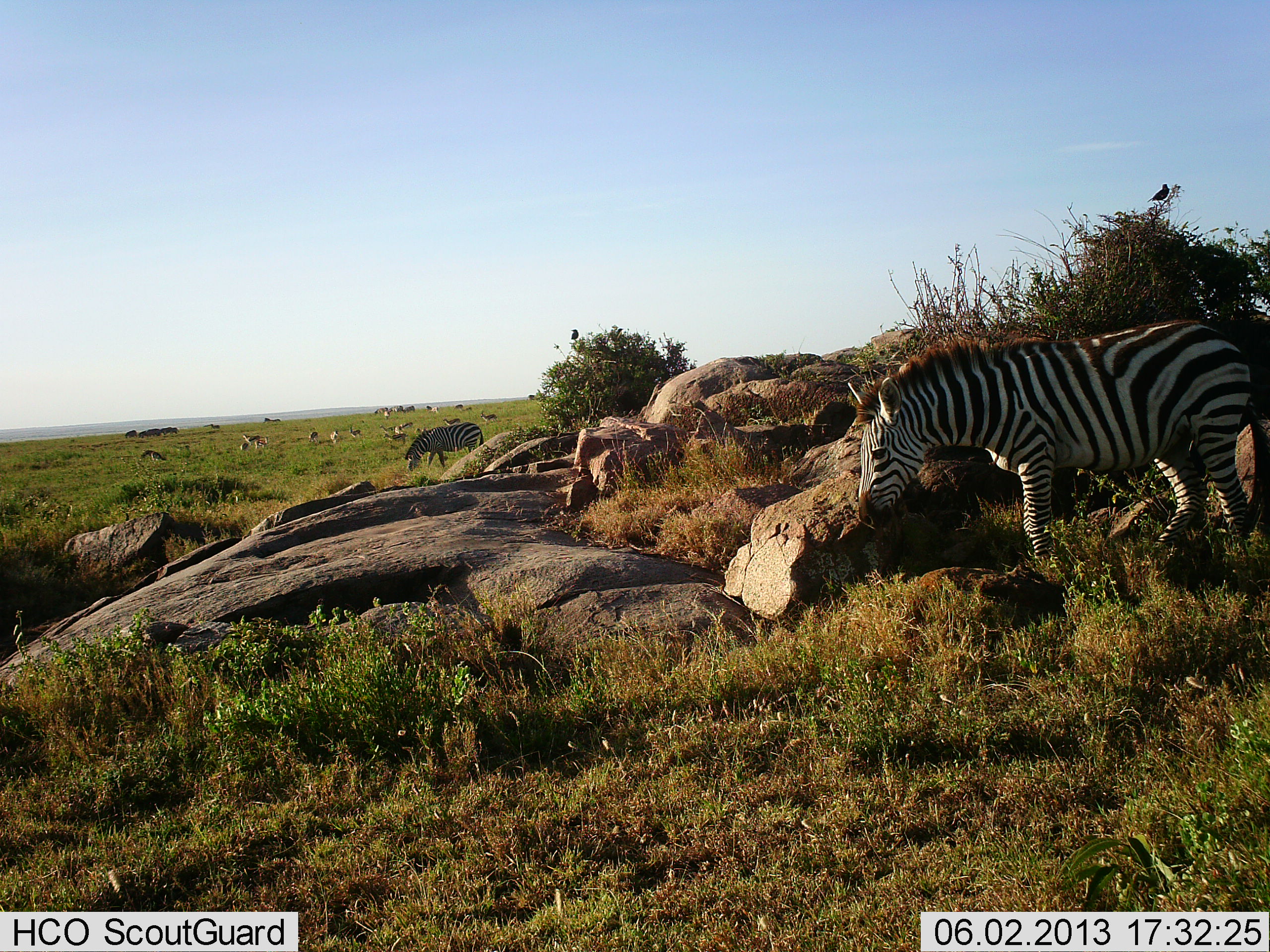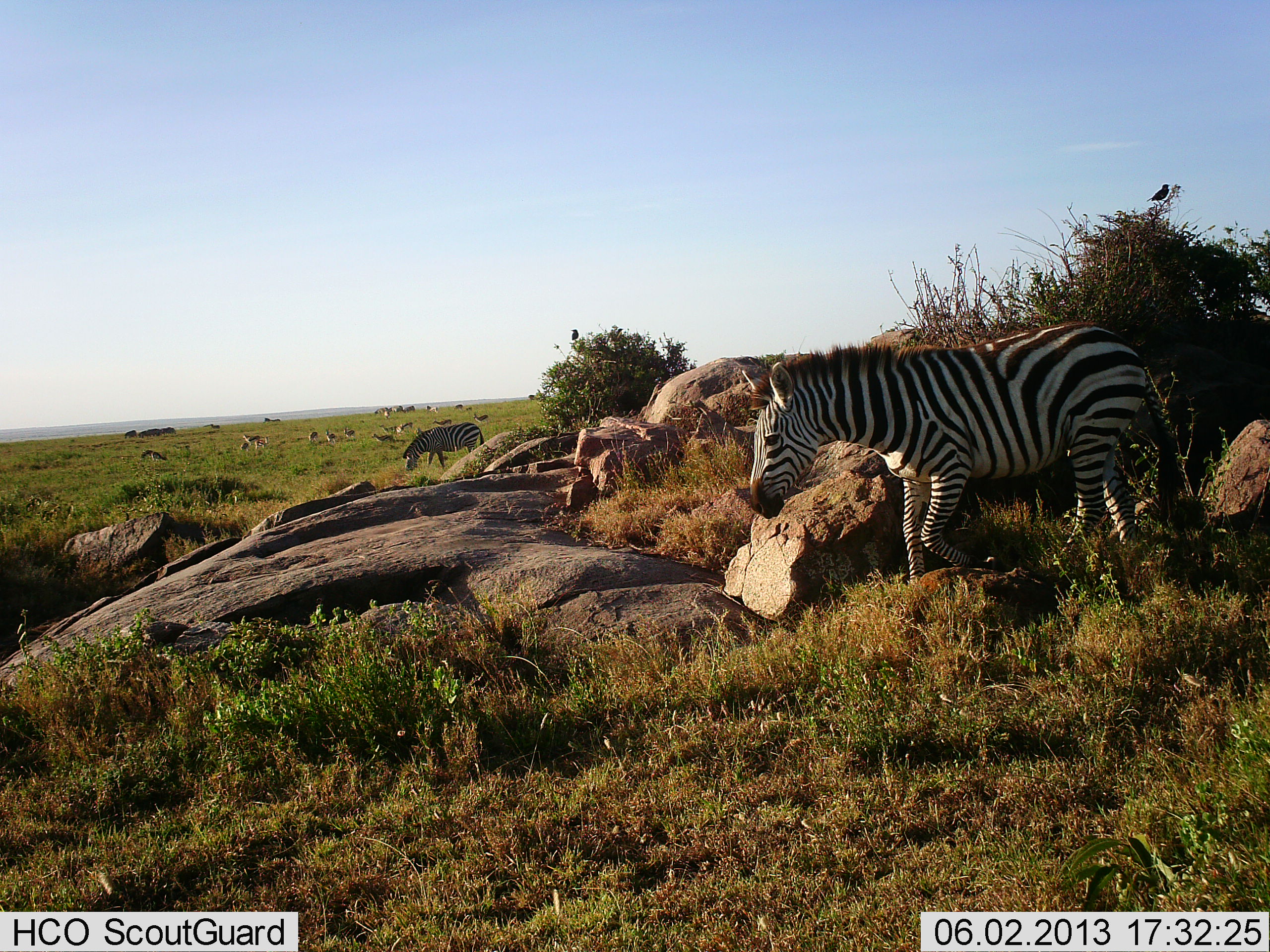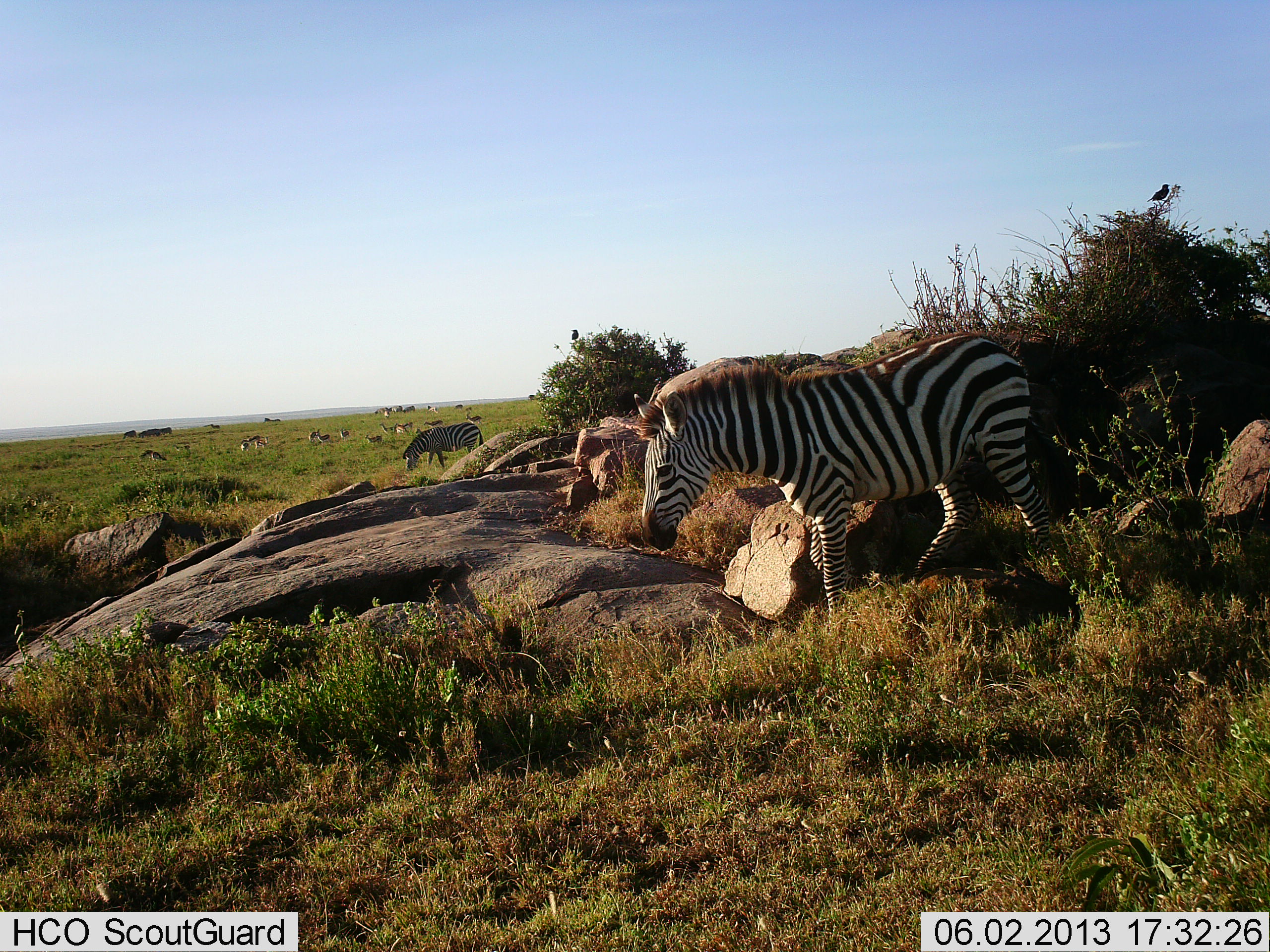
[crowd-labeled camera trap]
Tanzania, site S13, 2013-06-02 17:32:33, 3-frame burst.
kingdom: Animalia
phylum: Chordata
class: Mammalia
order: Artiodactyla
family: Bovidae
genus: Eudorcas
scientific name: Eudorcas thomsonii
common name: thomson's gazelle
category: gazellethomsons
Gazellethomsons (thomson's gazelle) (Eudorcas thomsonii), count 11-50. Behavior (volunteer vote fractions): standing 89%, resting 0%, moving 56%, interacting 0%. Young present (vote fraction): 0%. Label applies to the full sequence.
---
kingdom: Animalia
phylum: Chordata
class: Mammalia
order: Perissodactyla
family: Equidae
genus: Equus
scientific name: Equus quagga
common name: plains zebra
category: zebra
Zebra (plains zebra) (Equus quagga), count 2. Behavior (volunteer vote fractions): standing 32%, resting 4%, moving 96%, interacting 0%. Young present (vote fraction): 4%. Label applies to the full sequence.